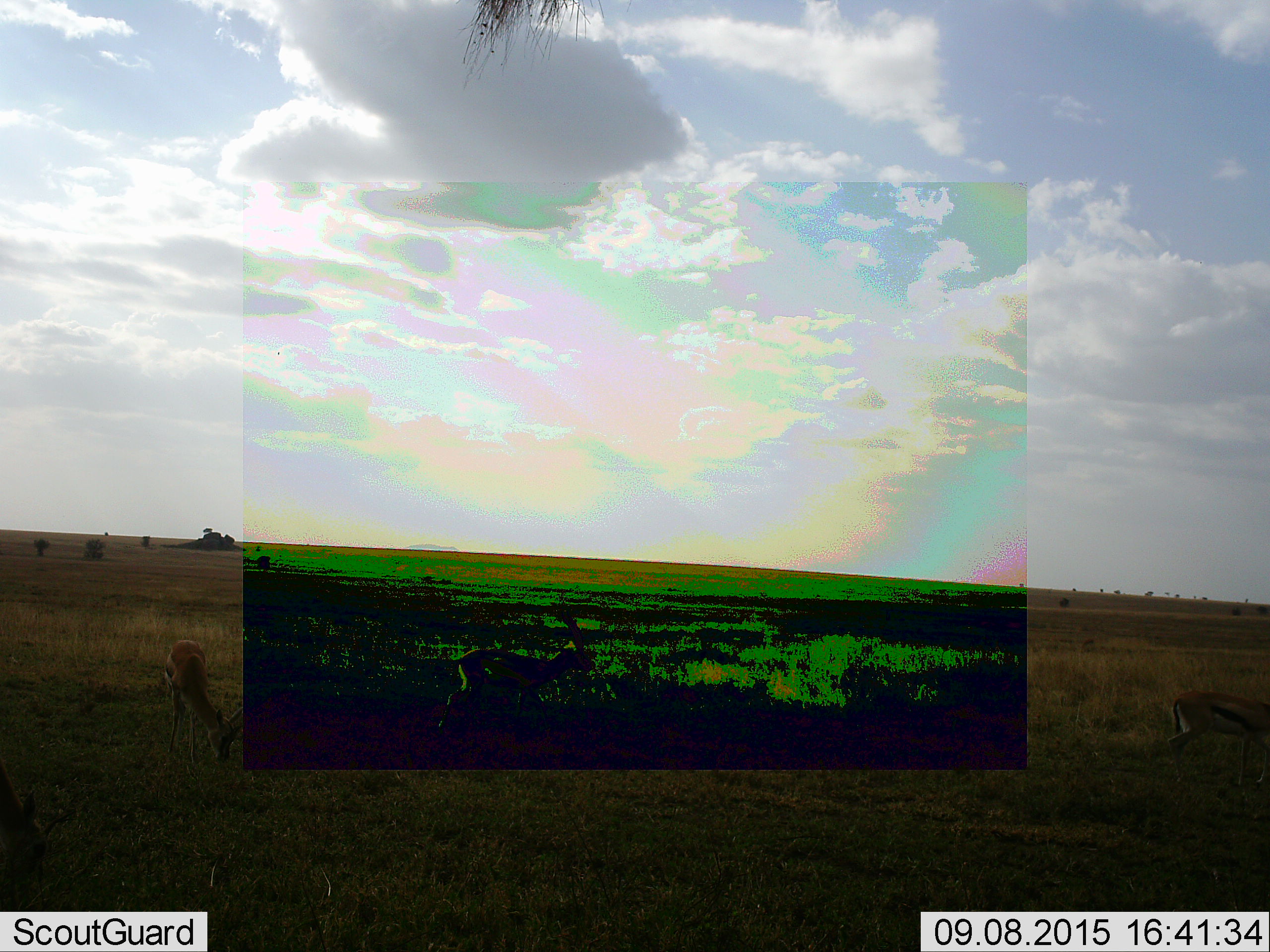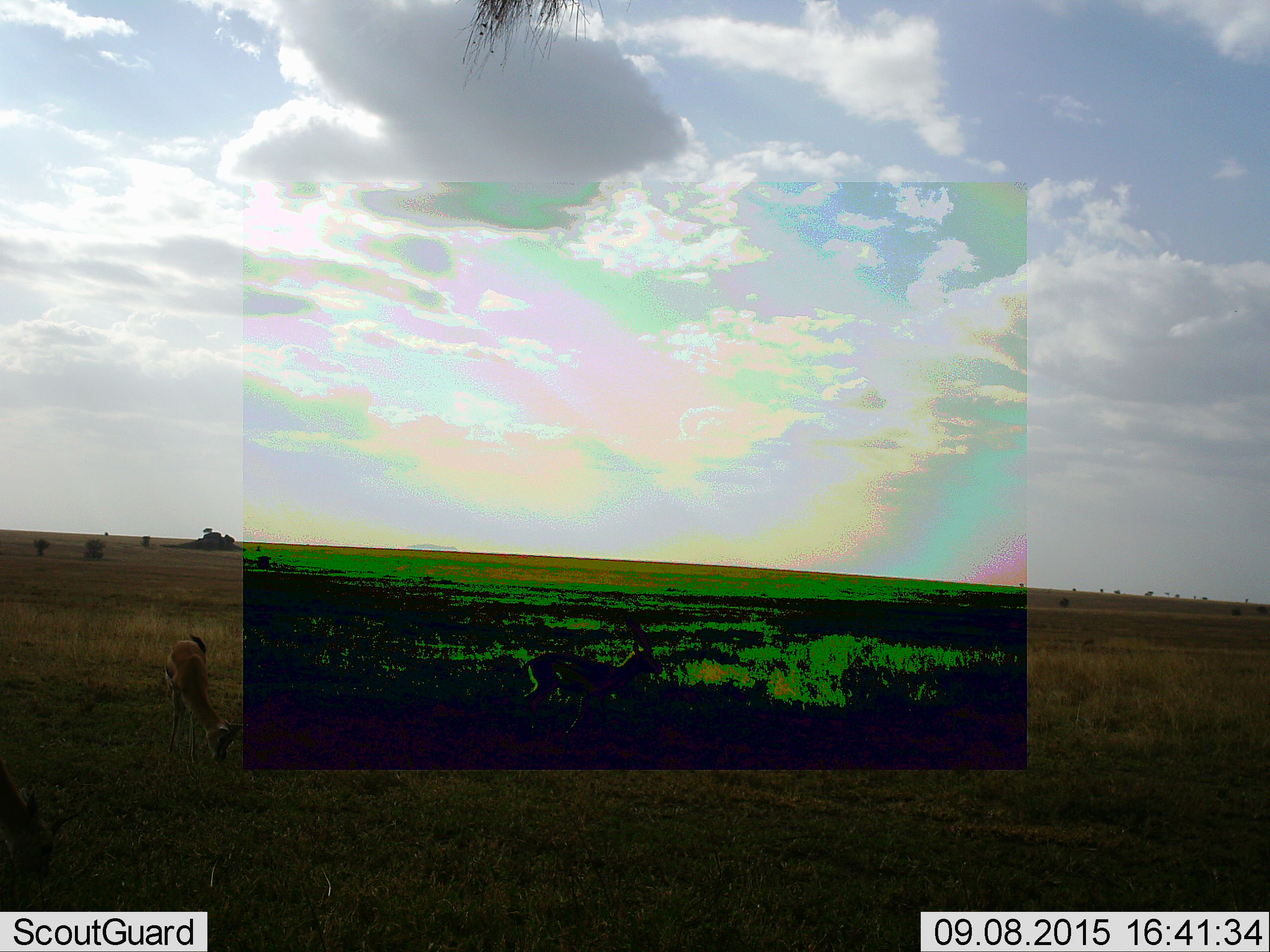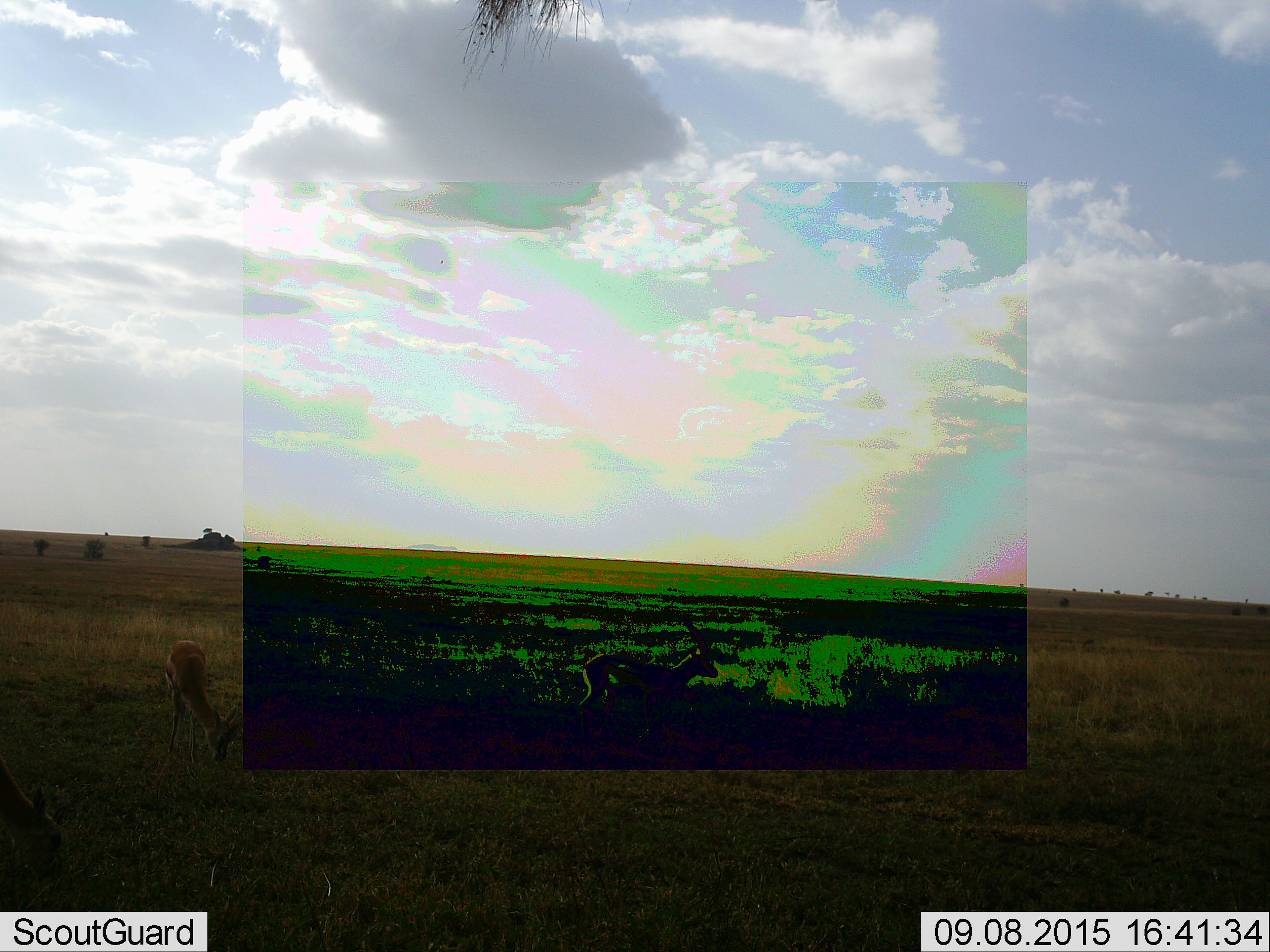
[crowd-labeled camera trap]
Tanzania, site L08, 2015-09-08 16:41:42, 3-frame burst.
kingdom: Animalia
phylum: Chordata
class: Mammalia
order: Artiodactyla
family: Bovidae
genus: Eudorcas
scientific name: Eudorcas thomsonii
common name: thomson's gazelle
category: gazellethomsons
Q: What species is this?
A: Gazellethomsons (thomson's gazelle) (Eudorcas thomsonii).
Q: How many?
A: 4.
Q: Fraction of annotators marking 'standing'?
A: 40%.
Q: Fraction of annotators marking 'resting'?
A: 10%.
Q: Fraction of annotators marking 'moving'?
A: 80%.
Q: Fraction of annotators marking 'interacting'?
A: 10%.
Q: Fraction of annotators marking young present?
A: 10%.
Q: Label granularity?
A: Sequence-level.